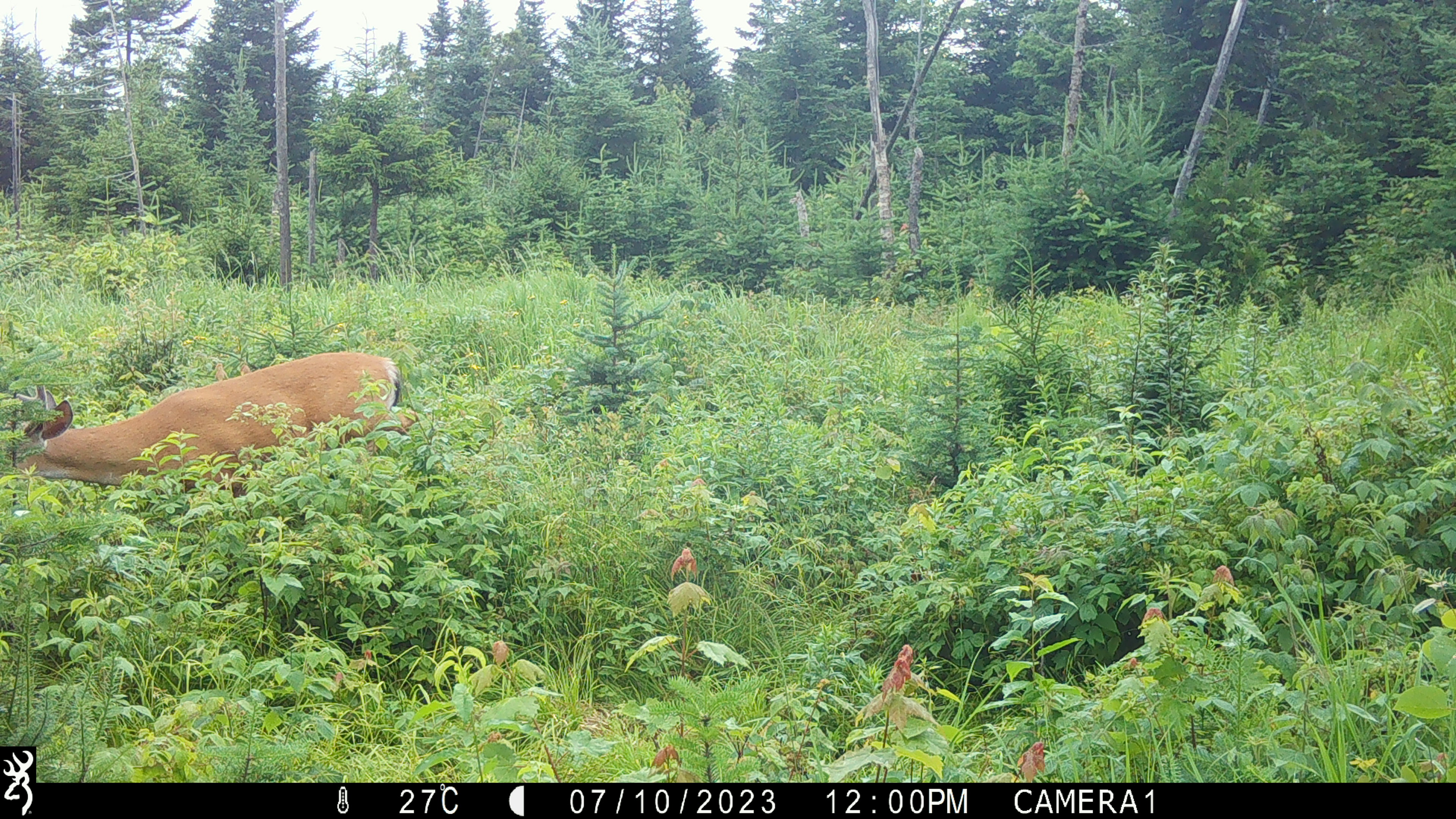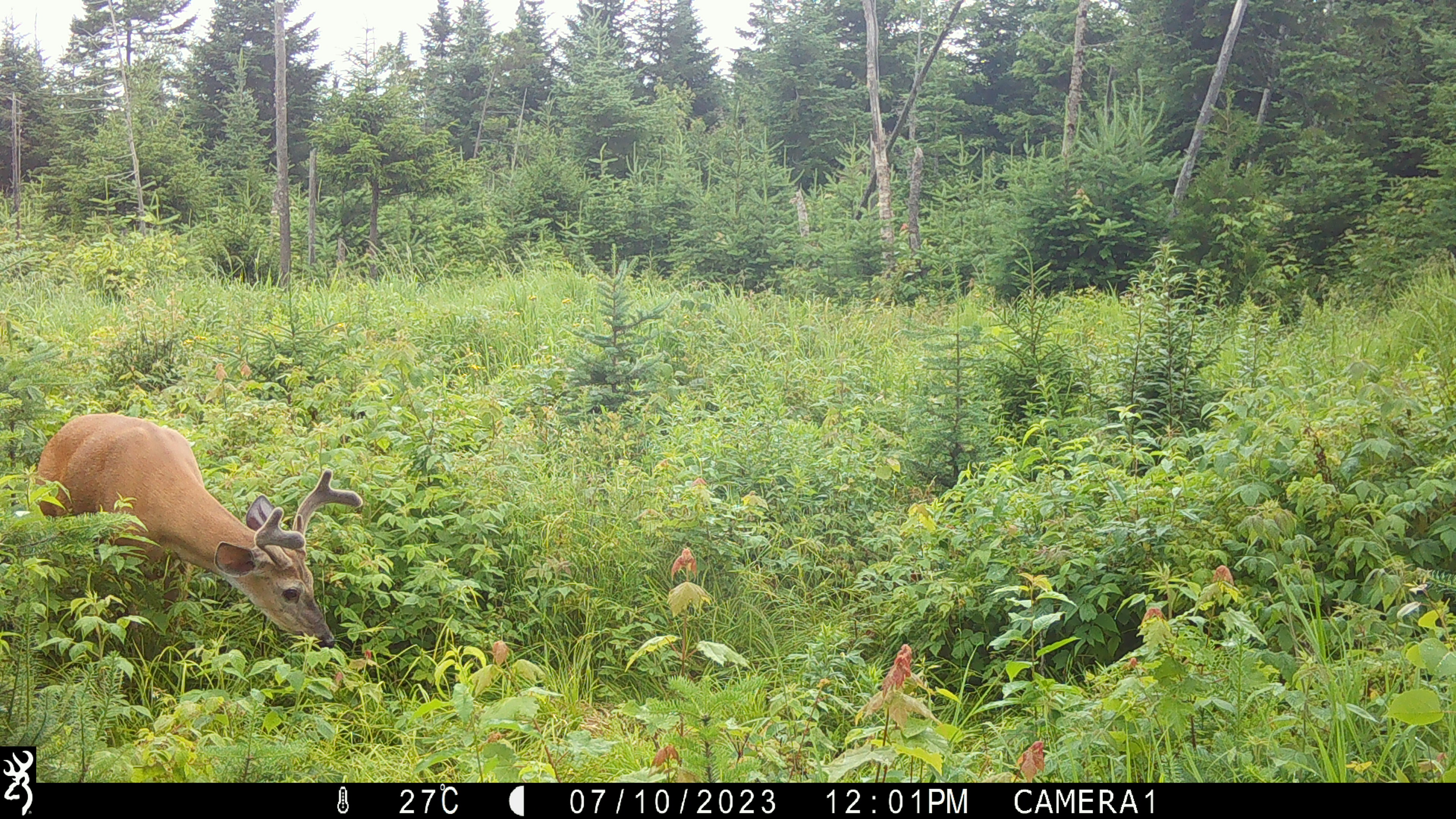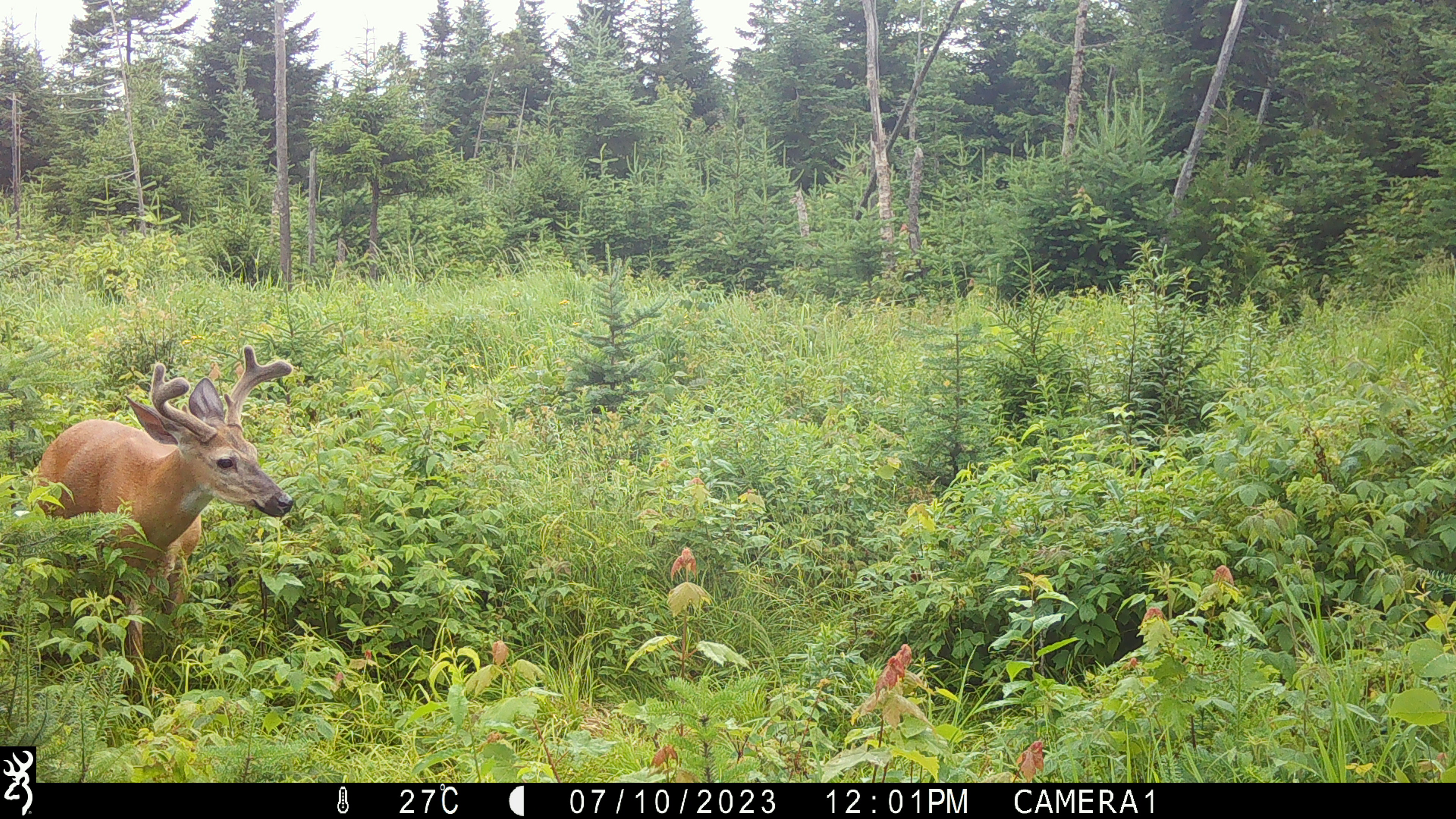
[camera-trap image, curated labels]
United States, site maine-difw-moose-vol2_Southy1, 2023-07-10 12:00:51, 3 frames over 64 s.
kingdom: Animalia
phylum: Chordata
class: Mammalia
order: Artiodactyla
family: Cervidae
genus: Odocoileus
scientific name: Odocoileus virginianus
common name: white-tailed deer